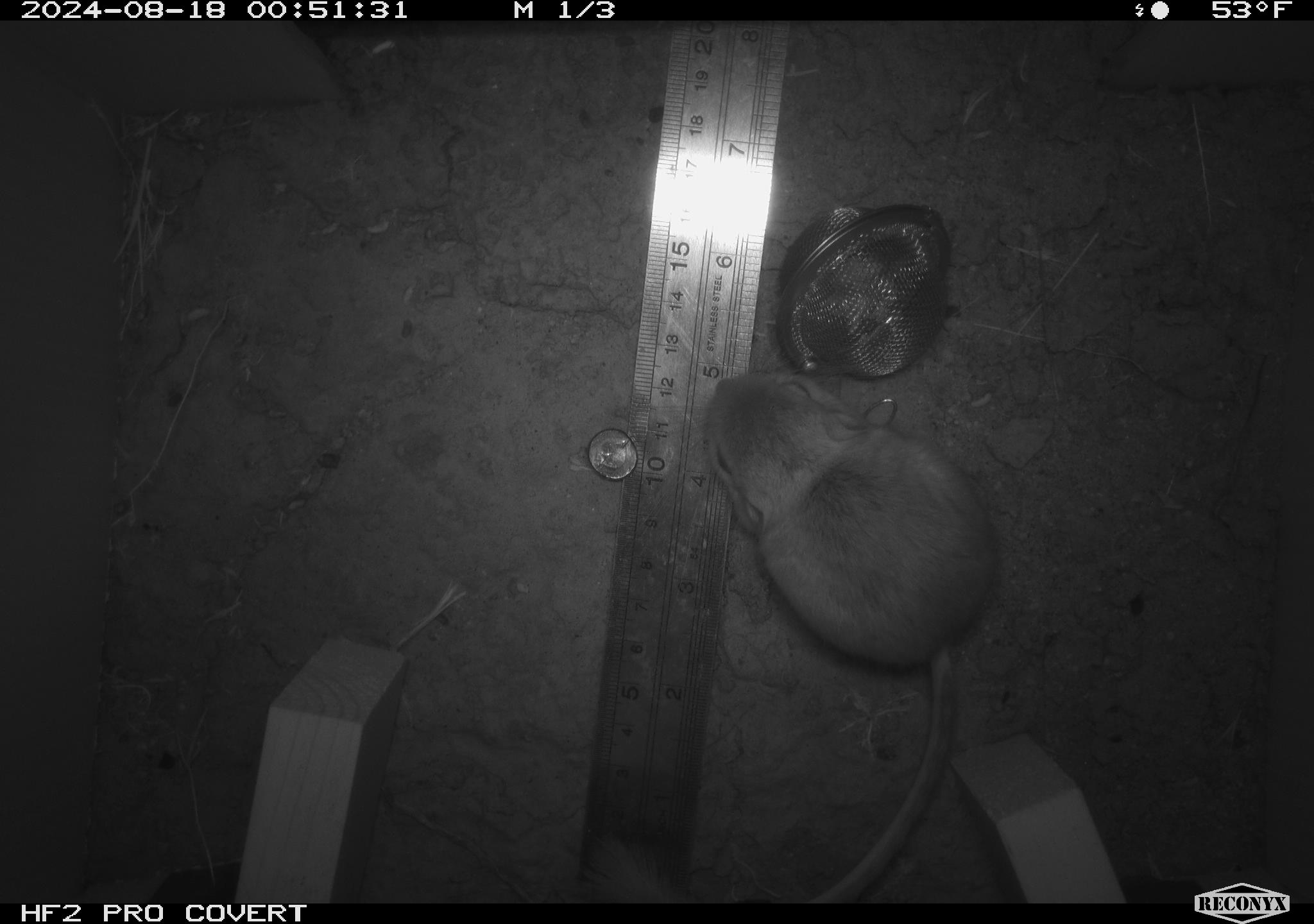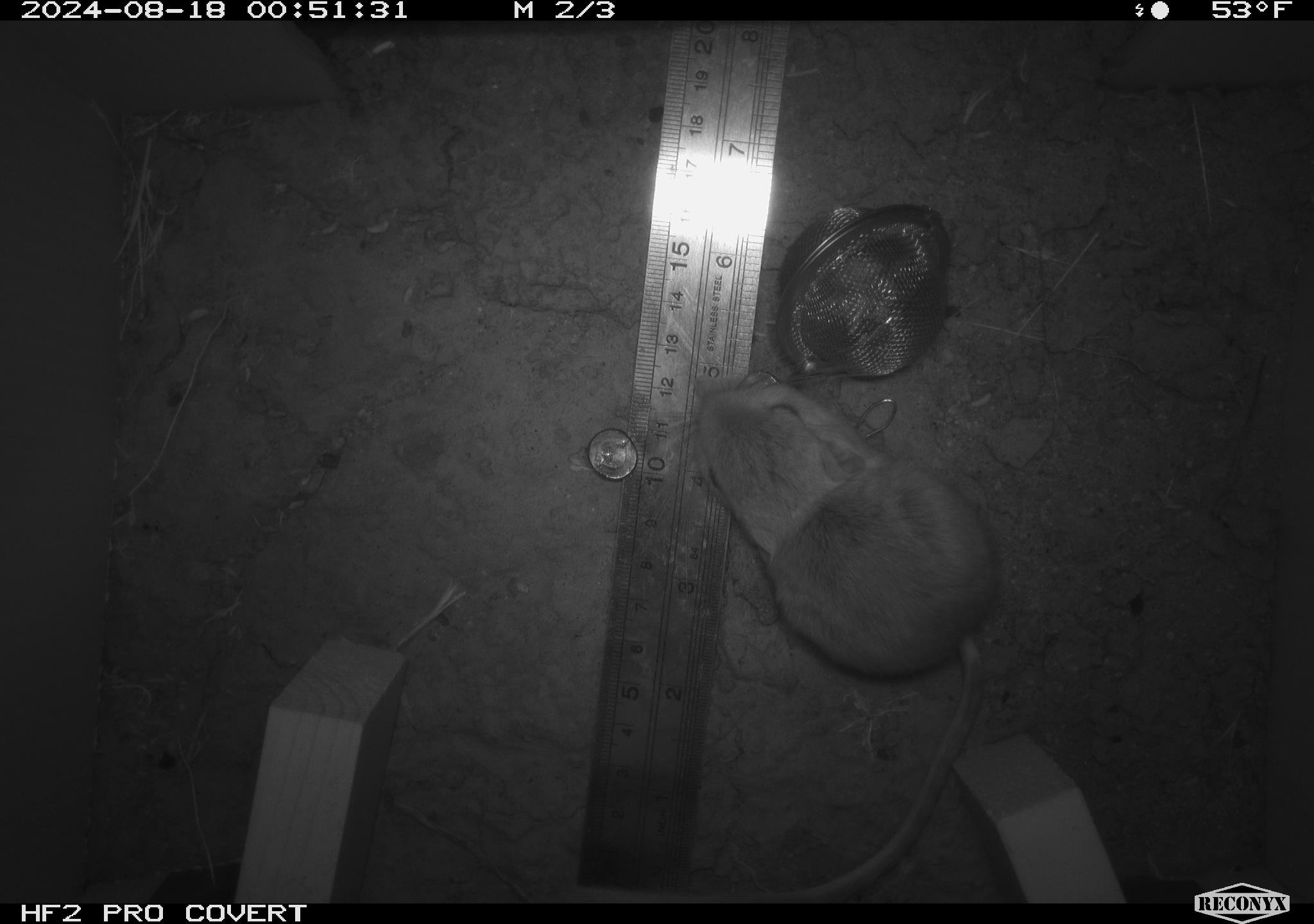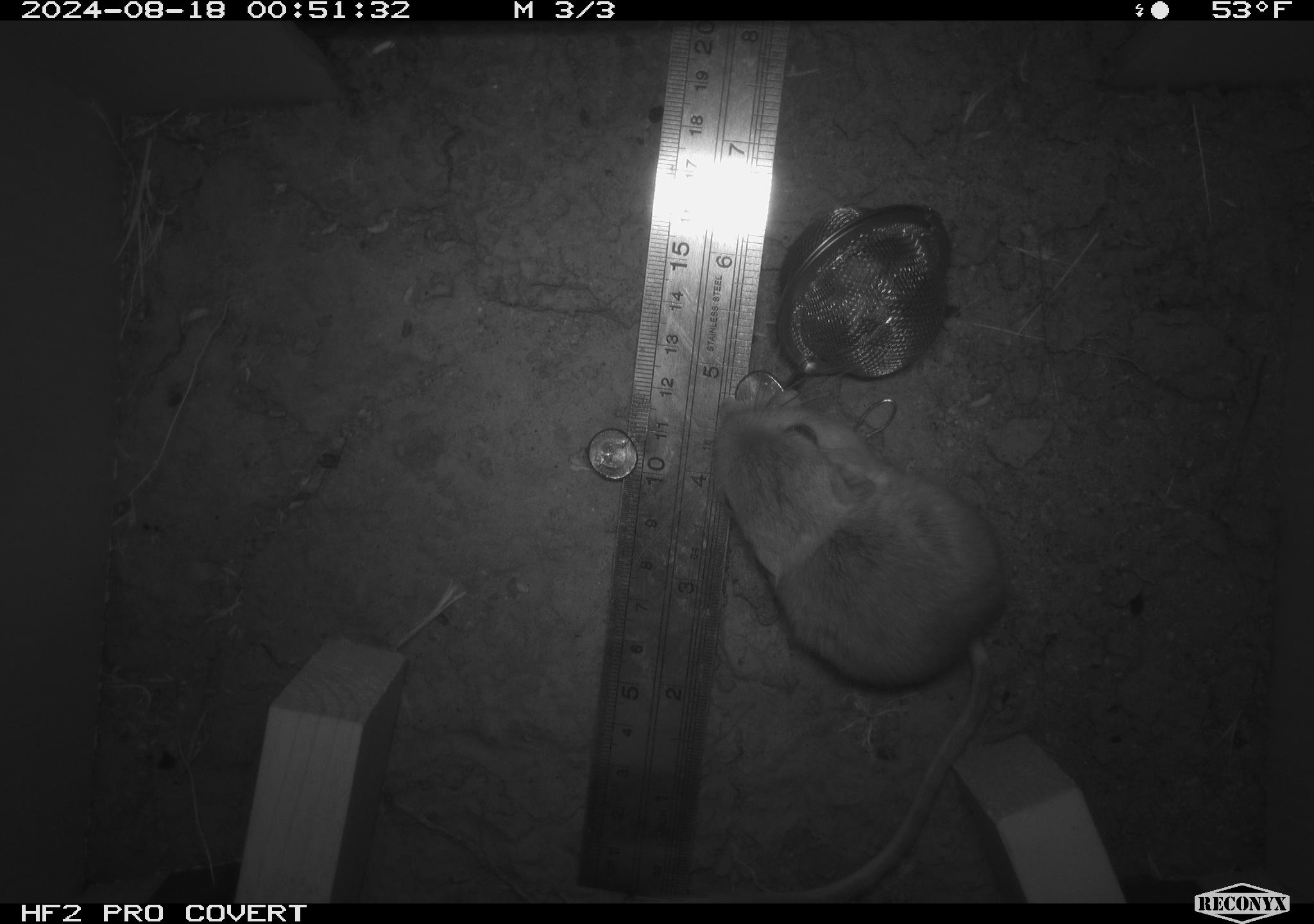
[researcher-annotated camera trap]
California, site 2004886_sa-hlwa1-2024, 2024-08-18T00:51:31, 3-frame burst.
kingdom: Animalia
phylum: Chordata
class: Mammalia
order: Rodentia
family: Heteromyidae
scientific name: Heteromyidae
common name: kangaroo rats and pocket mice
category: heteromyidae family